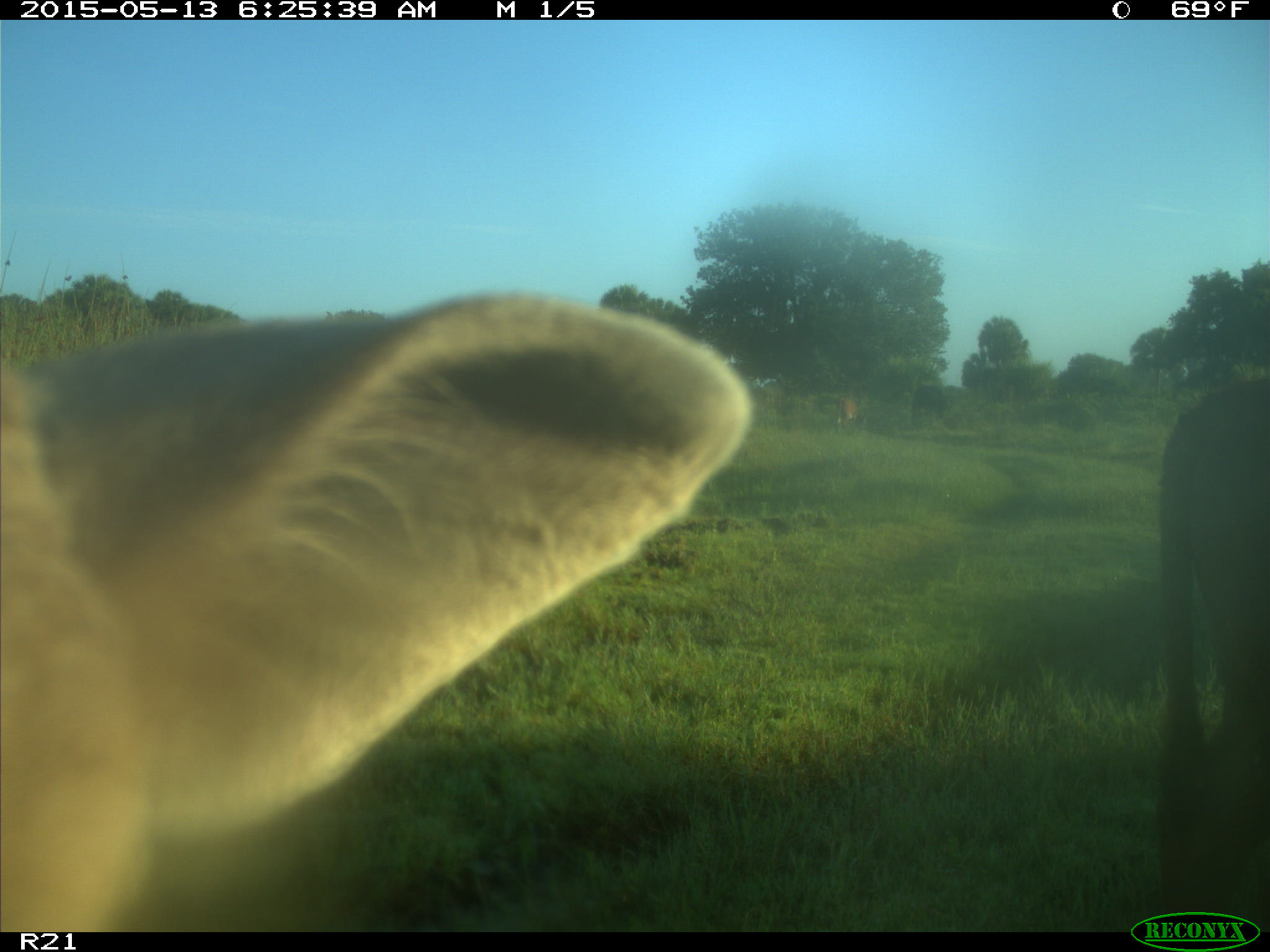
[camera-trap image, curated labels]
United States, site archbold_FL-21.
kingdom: Animalia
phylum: Chordata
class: Mammalia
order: Artiodactyla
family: Bovidae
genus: Bos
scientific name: Bos taurus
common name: domestic cow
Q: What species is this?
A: Bos taurus (domestic cow).